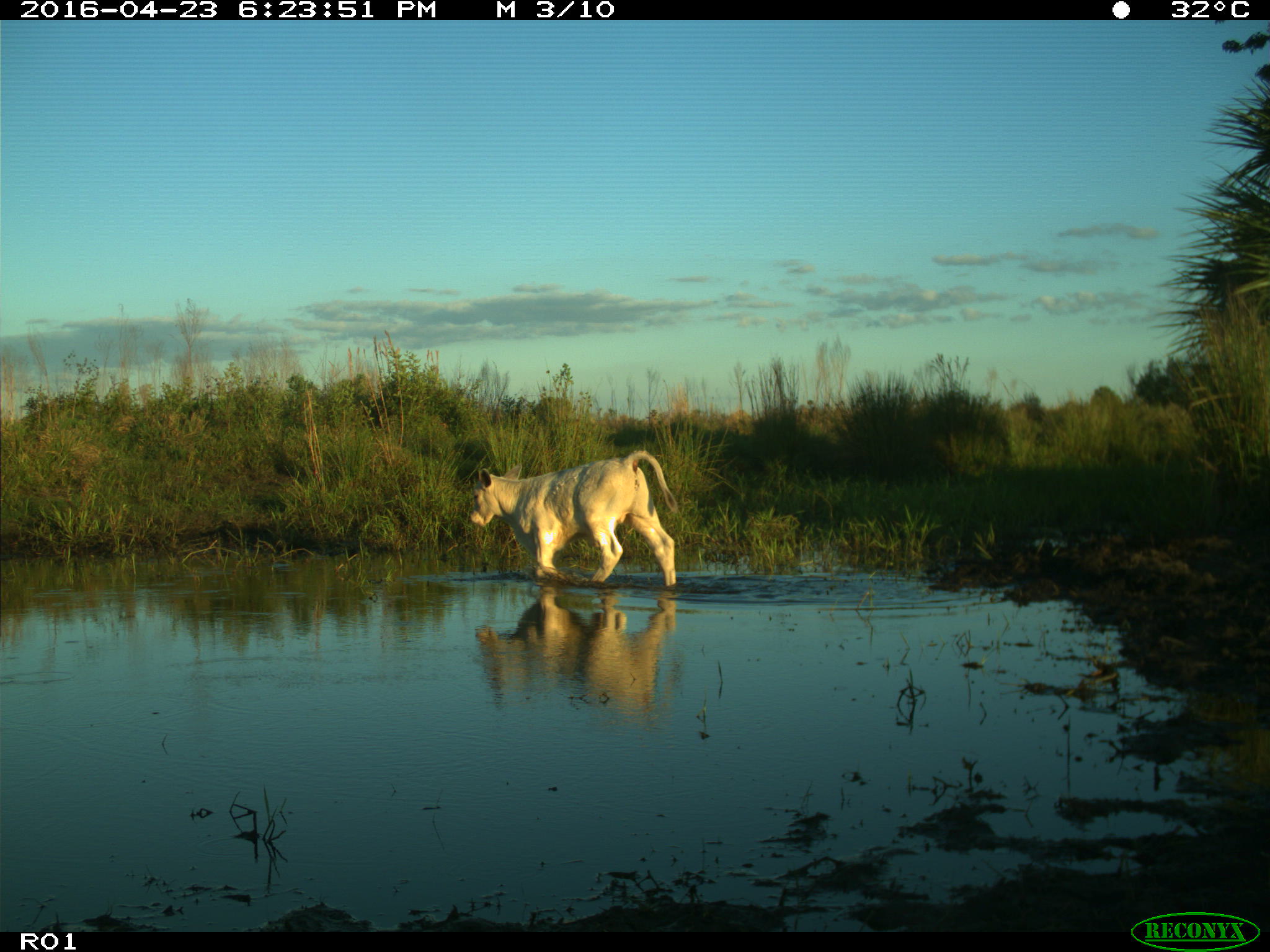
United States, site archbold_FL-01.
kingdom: Animalia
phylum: Chordata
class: Mammalia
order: Artiodactyla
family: Bovidae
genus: Bos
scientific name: Bos taurus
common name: domestic cow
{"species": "Bos taurus (domestic cow)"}